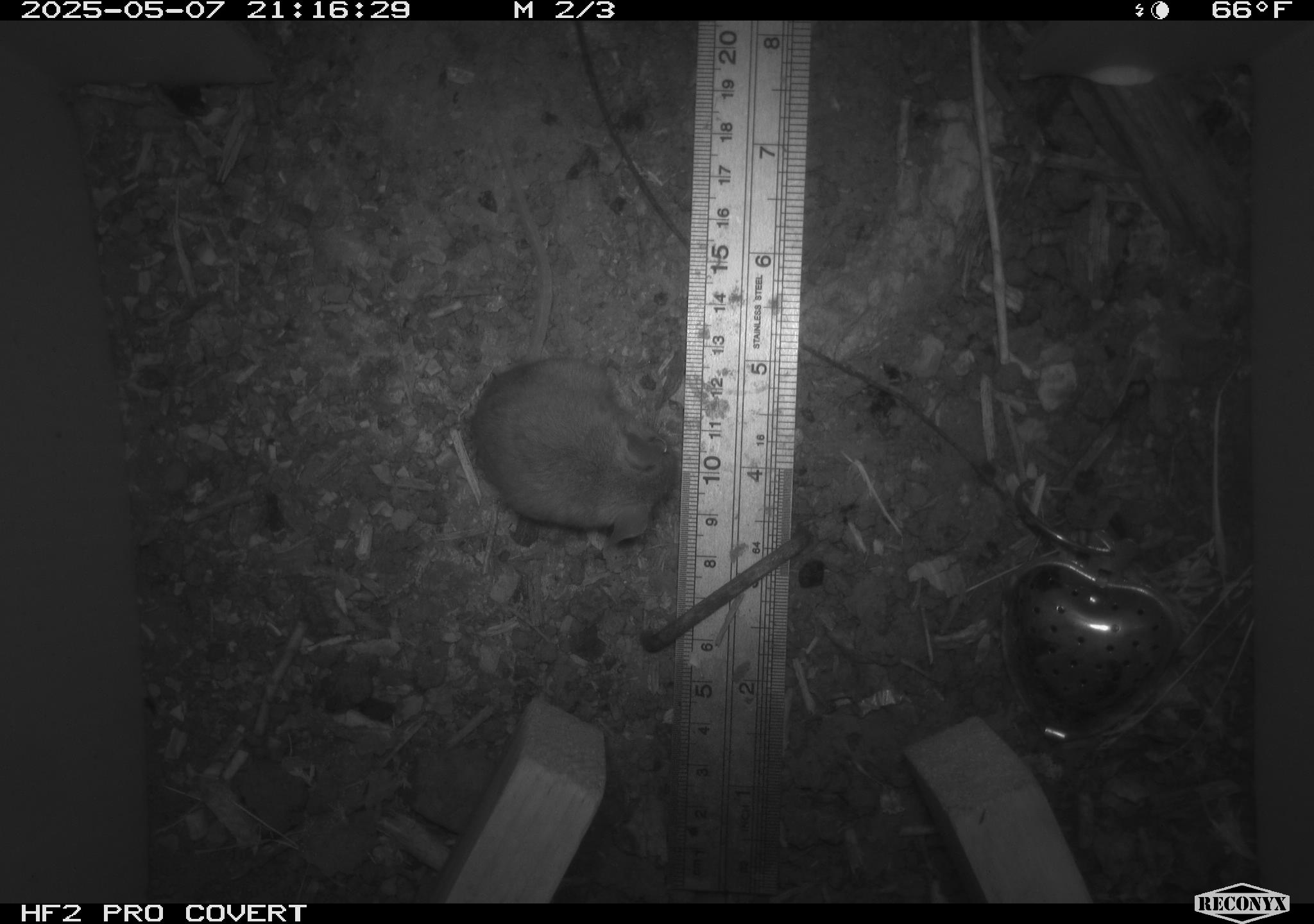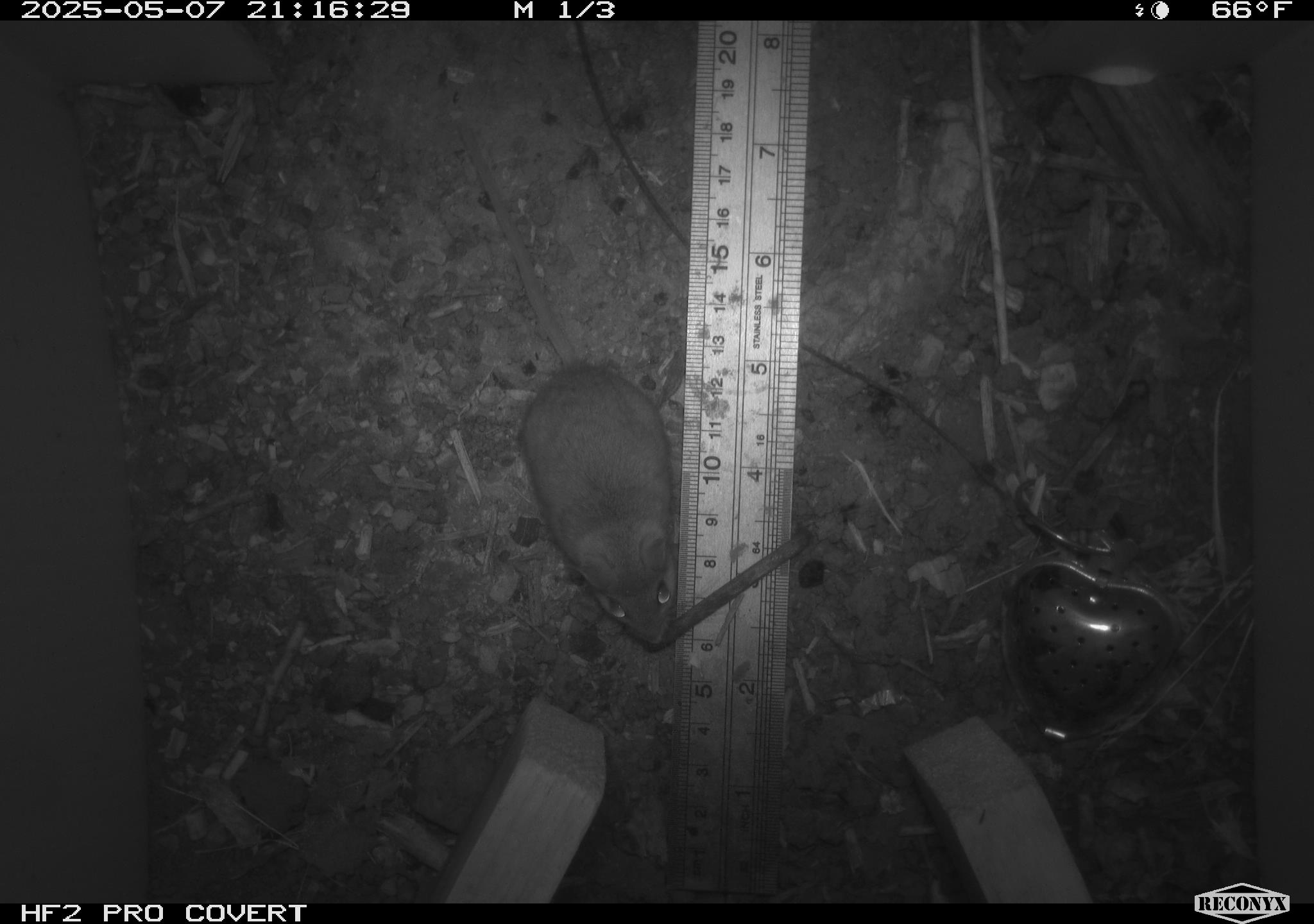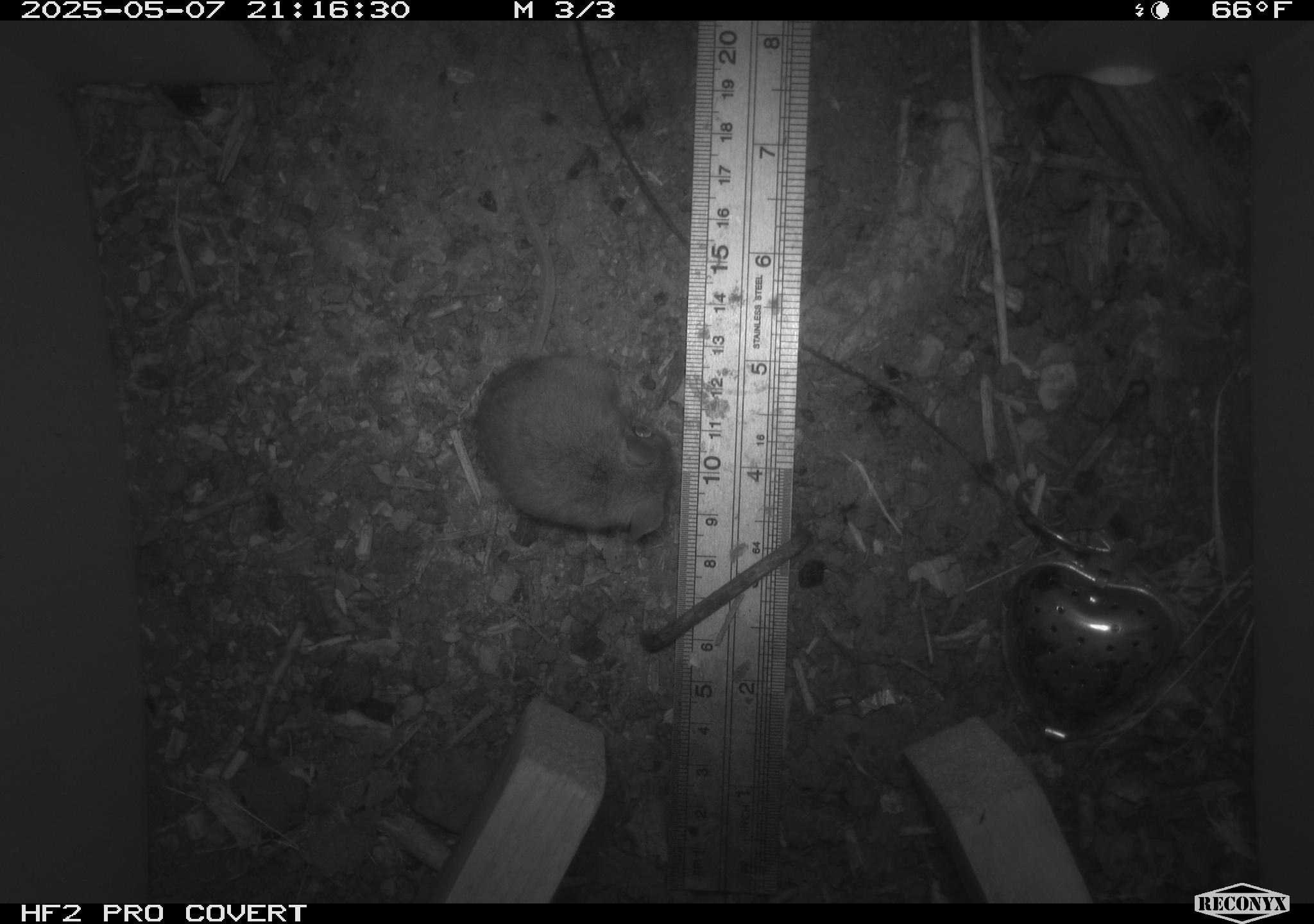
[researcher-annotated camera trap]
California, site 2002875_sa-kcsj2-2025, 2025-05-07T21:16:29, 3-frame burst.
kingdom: Animalia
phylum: Chordata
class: Mammalia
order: Rodentia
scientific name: Rodentia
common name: rodent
Rodent (Rodentia).